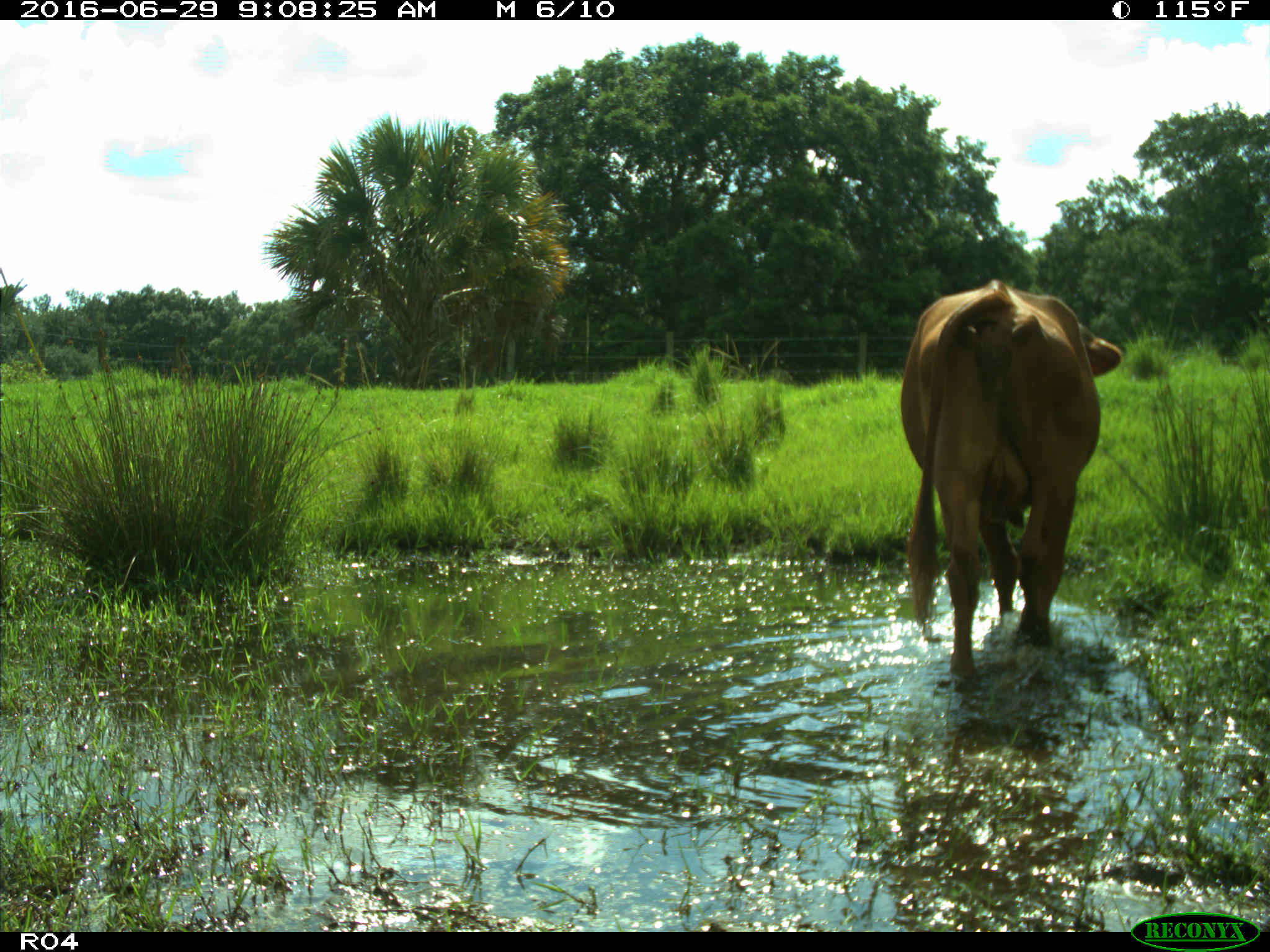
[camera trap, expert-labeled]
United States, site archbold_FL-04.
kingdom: Animalia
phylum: Chordata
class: Mammalia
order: Artiodactyla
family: Bovidae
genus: Bos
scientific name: Bos taurus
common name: domestic cow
Bos taurus (domestic cow).